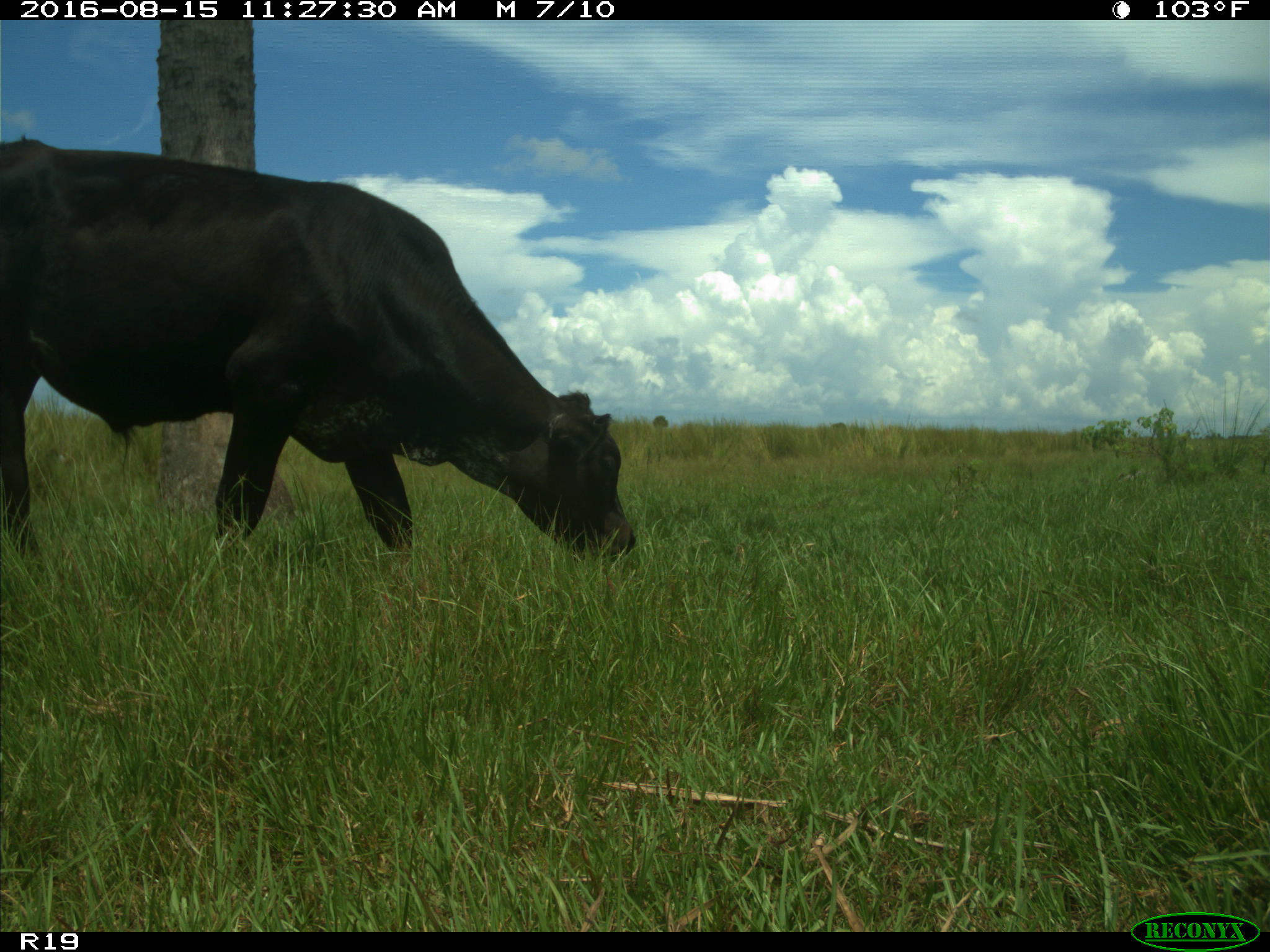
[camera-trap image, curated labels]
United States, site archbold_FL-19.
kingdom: Animalia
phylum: Chordata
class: Mammalia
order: Artiodactyla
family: Bovidae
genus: Bos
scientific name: Bos taurus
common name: domestic cow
Bos taurus (domestic cow).